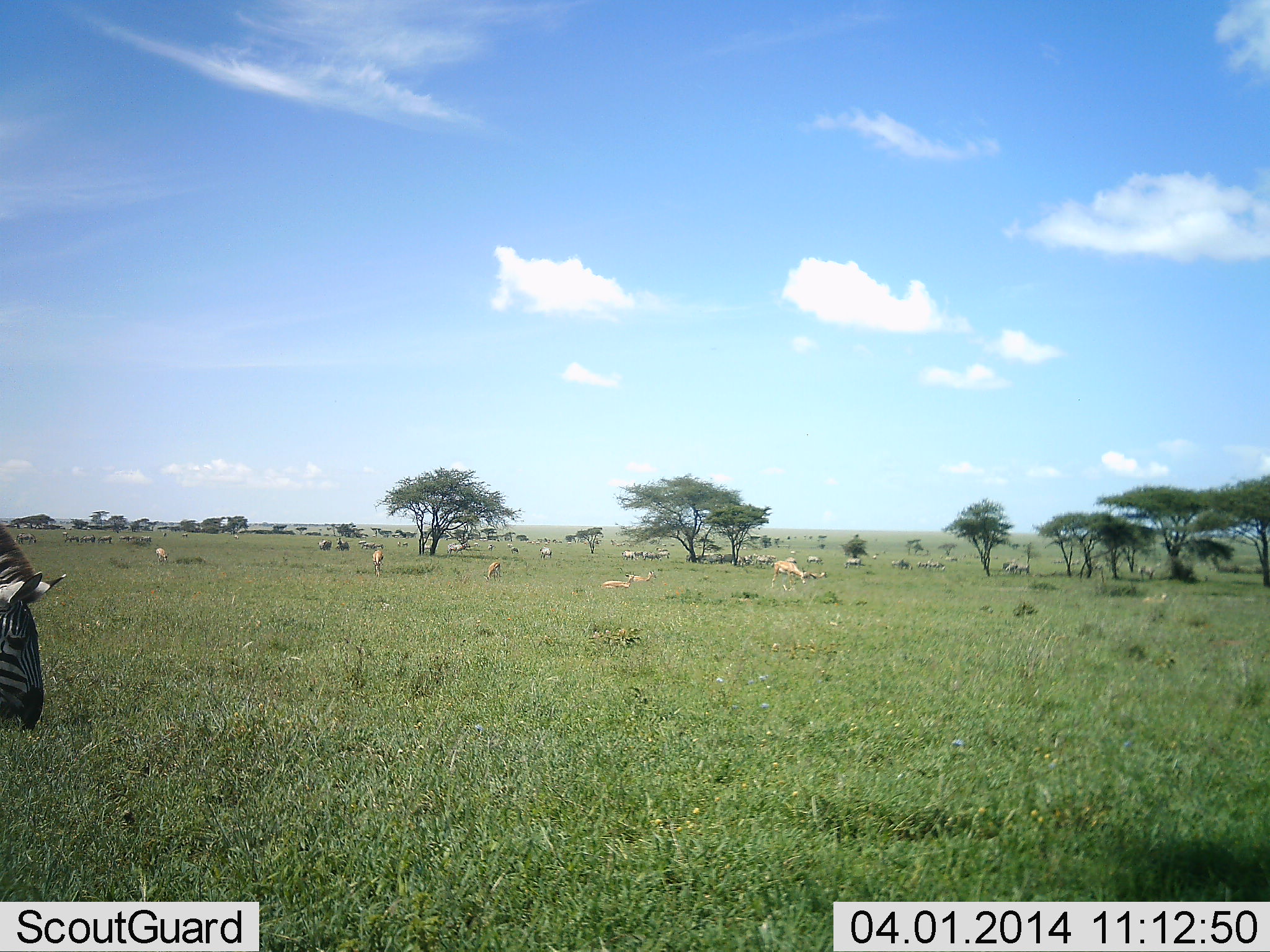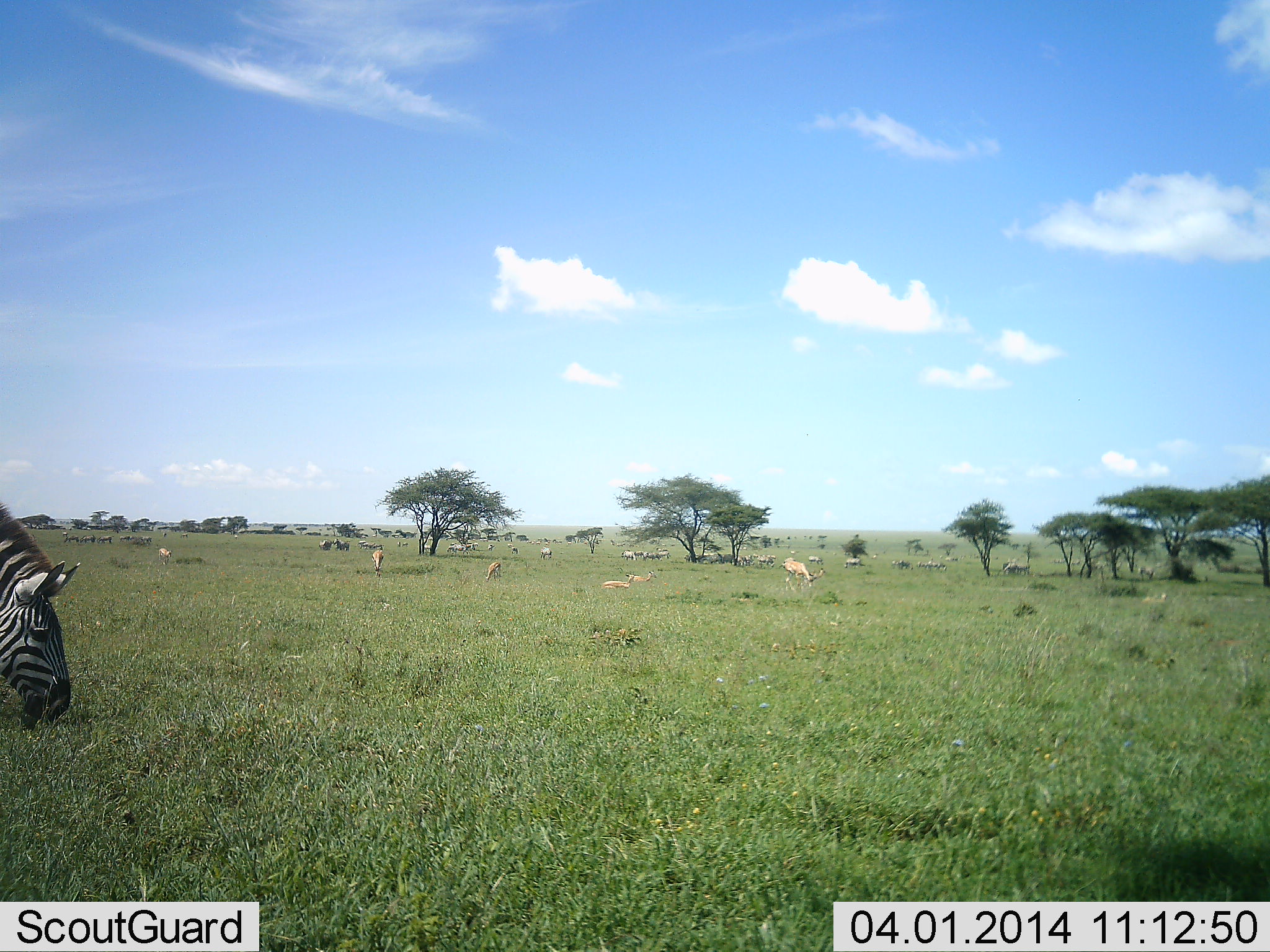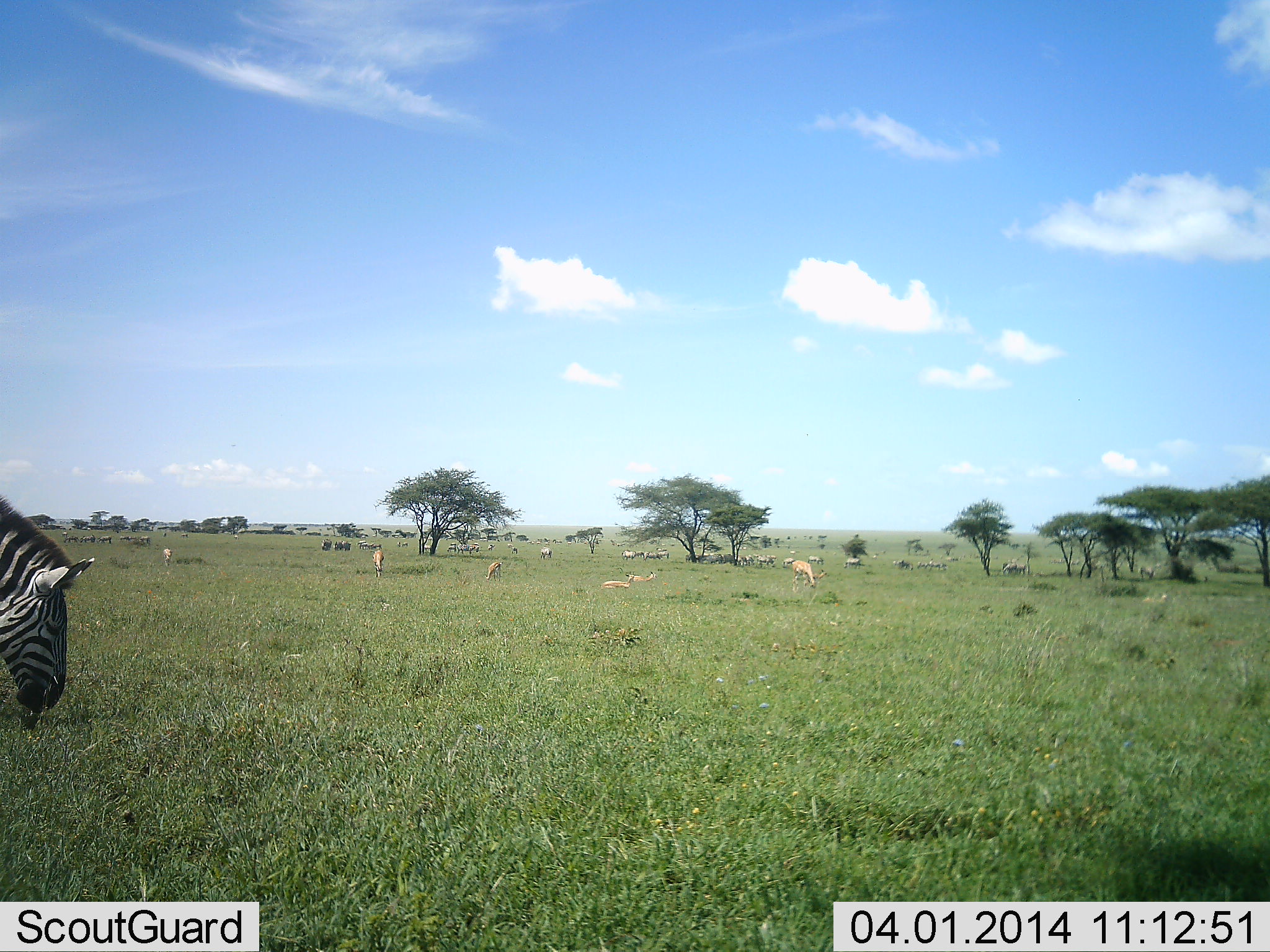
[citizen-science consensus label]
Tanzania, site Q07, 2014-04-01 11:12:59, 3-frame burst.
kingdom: Animalia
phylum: Chordata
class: Mammalia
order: Artiodactyla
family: Bovidae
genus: Nanger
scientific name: Nanger granti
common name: grant's gazelle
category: gazellegrants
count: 7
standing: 33%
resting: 56%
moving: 0%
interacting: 0%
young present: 0%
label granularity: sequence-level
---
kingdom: Animalia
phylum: Chordata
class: Mammalia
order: Perissodactyla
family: Equidae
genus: Equus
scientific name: Equus quagga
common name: plains zebra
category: zebra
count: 1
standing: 20%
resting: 0%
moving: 4%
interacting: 0%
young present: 0%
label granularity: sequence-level